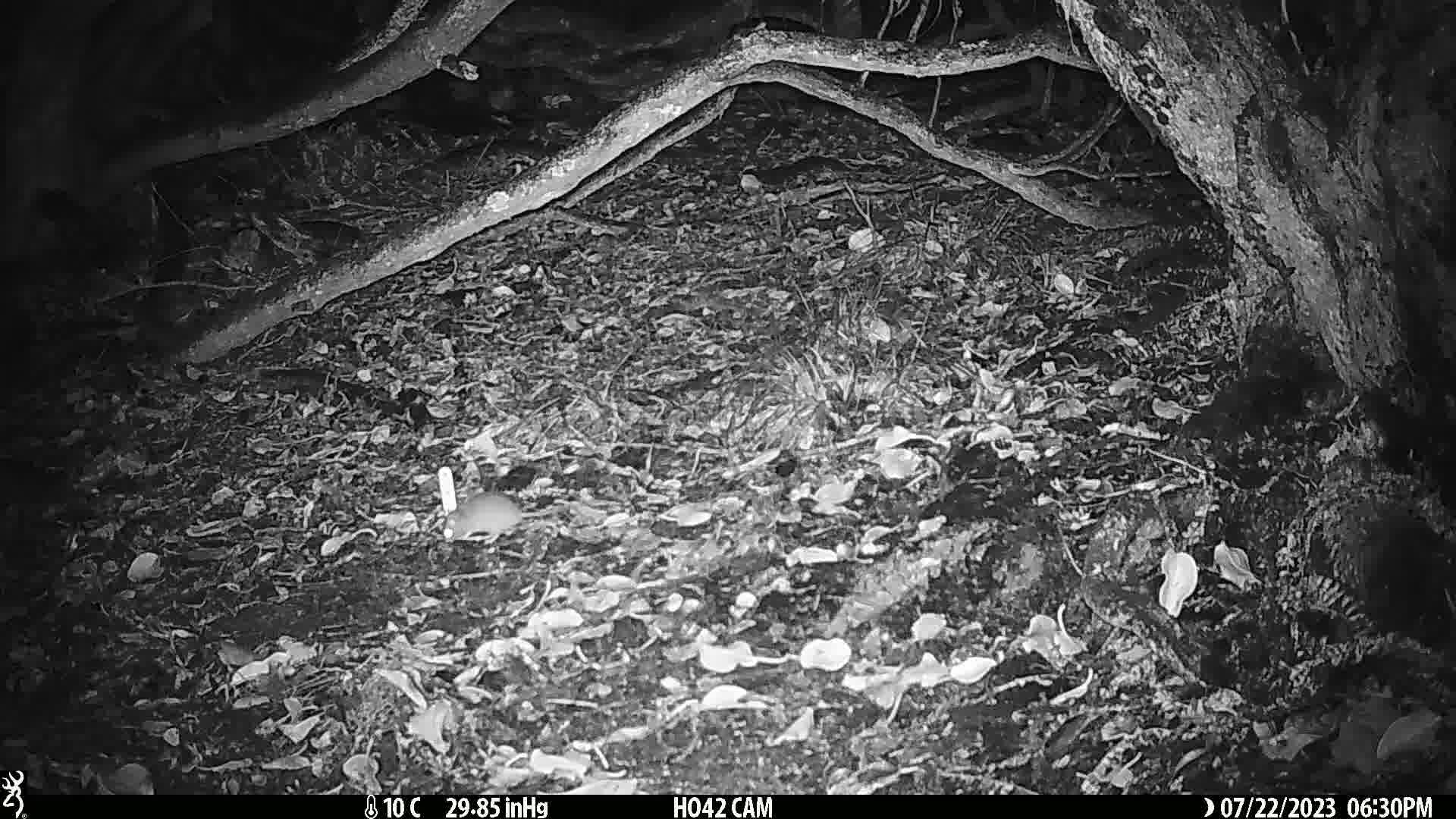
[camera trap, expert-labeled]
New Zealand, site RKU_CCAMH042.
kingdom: Animalia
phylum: Chordata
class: Mammalia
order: Rodentia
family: Muridae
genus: Rattus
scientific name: Rattus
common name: rat